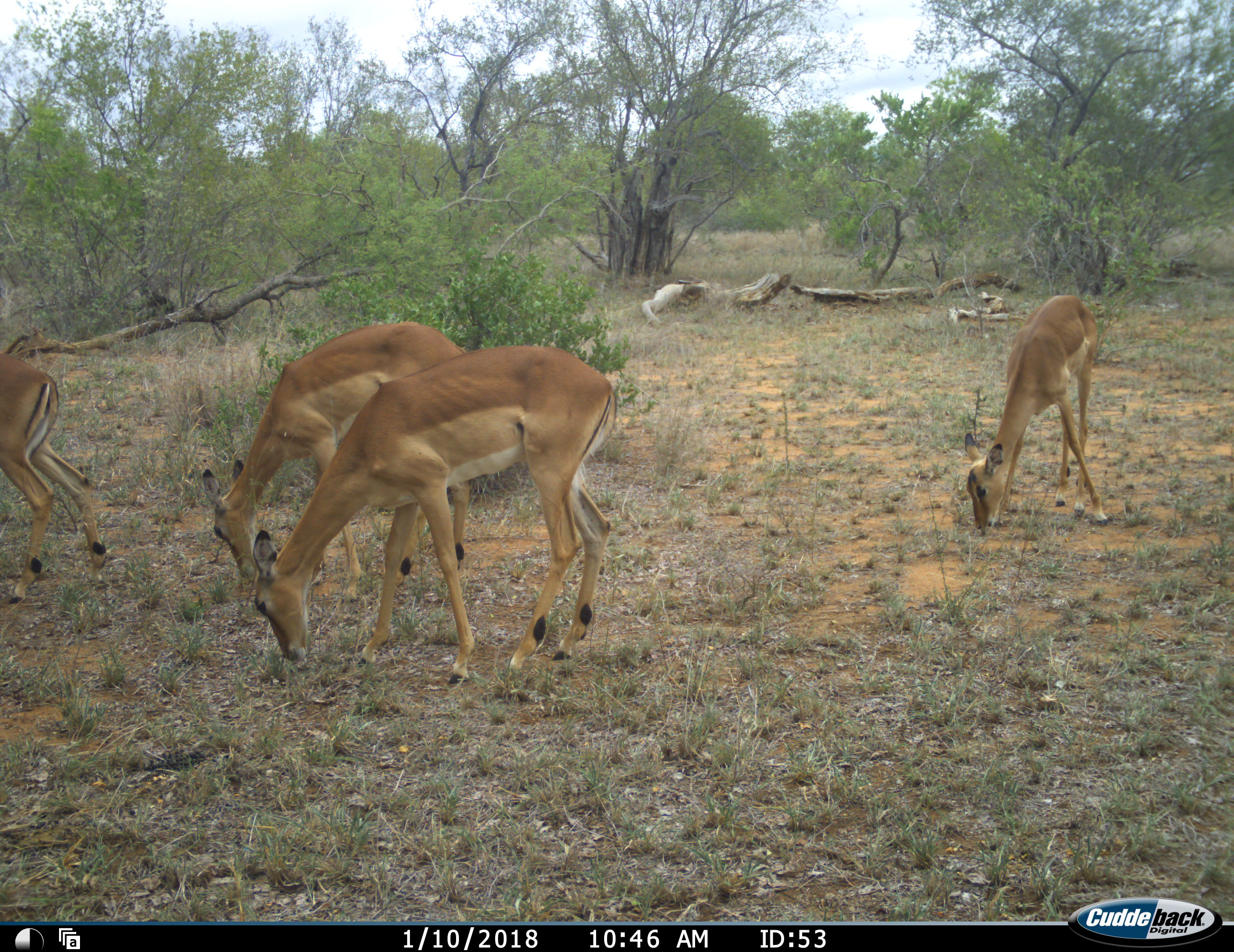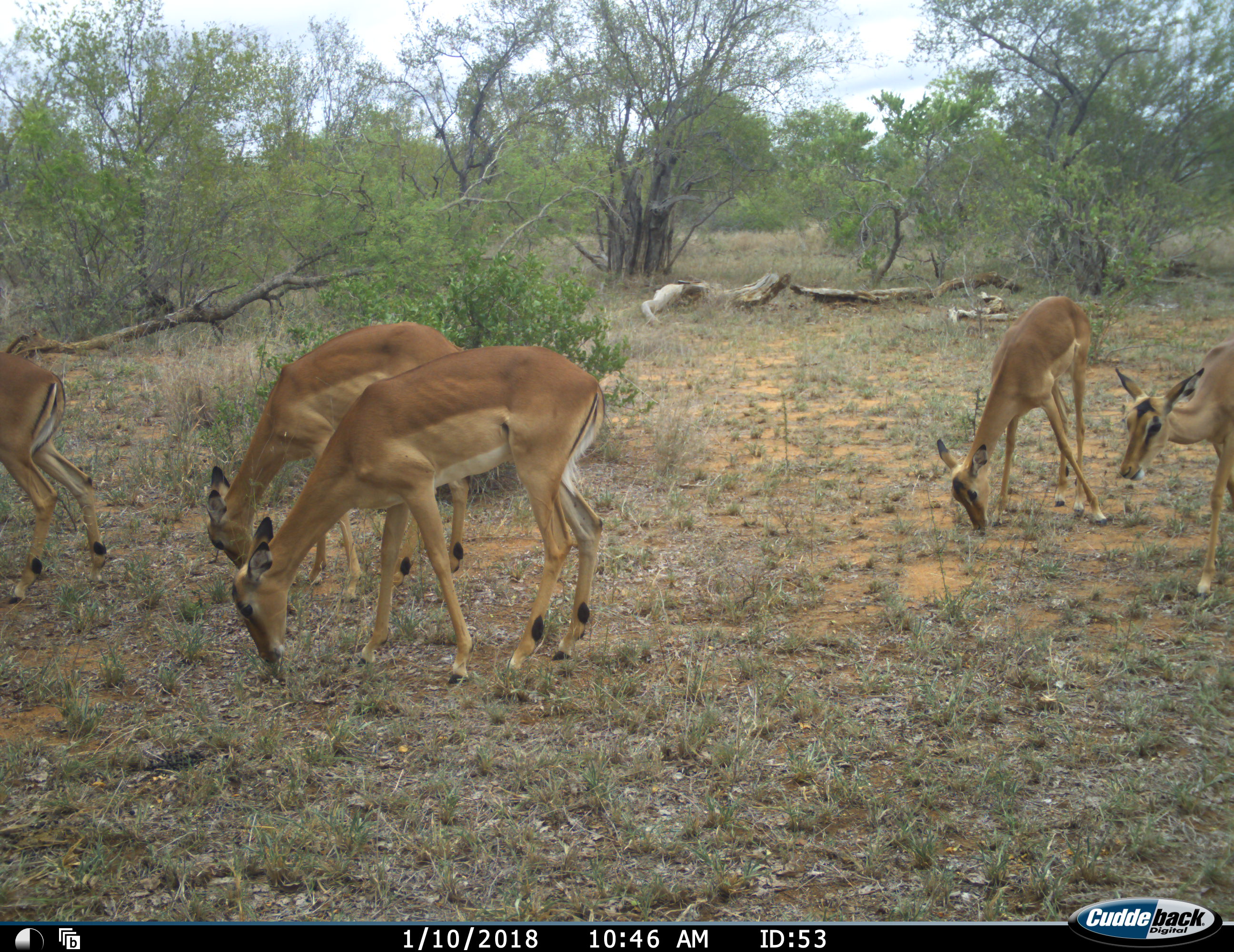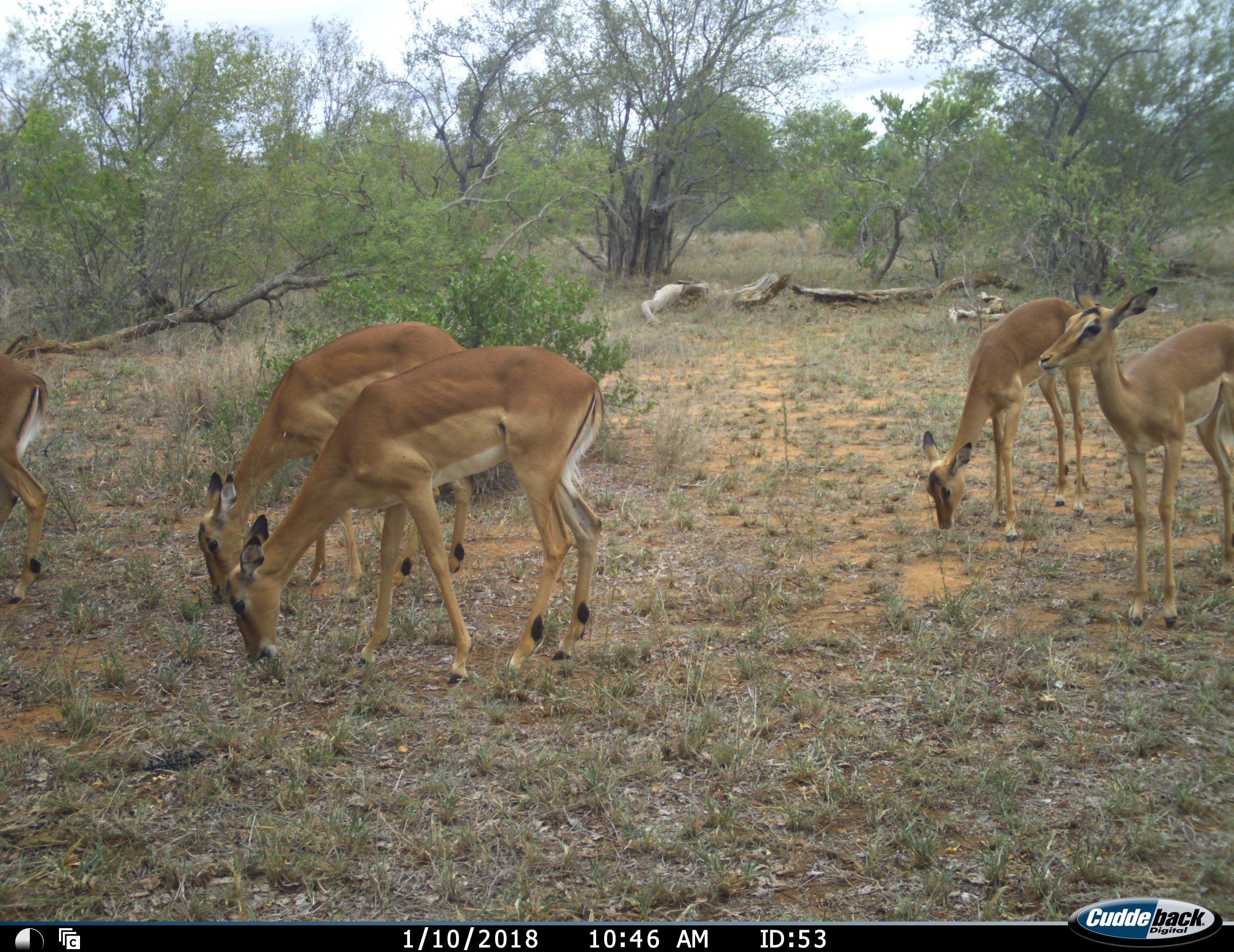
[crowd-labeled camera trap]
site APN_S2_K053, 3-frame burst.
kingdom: Animalia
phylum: Chordata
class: Mammalia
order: Artiodactyla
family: Bovidae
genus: Aepyceros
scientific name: Aepyceros melampus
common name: impala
Impala (Aepyceros melampus), count 5. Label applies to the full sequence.